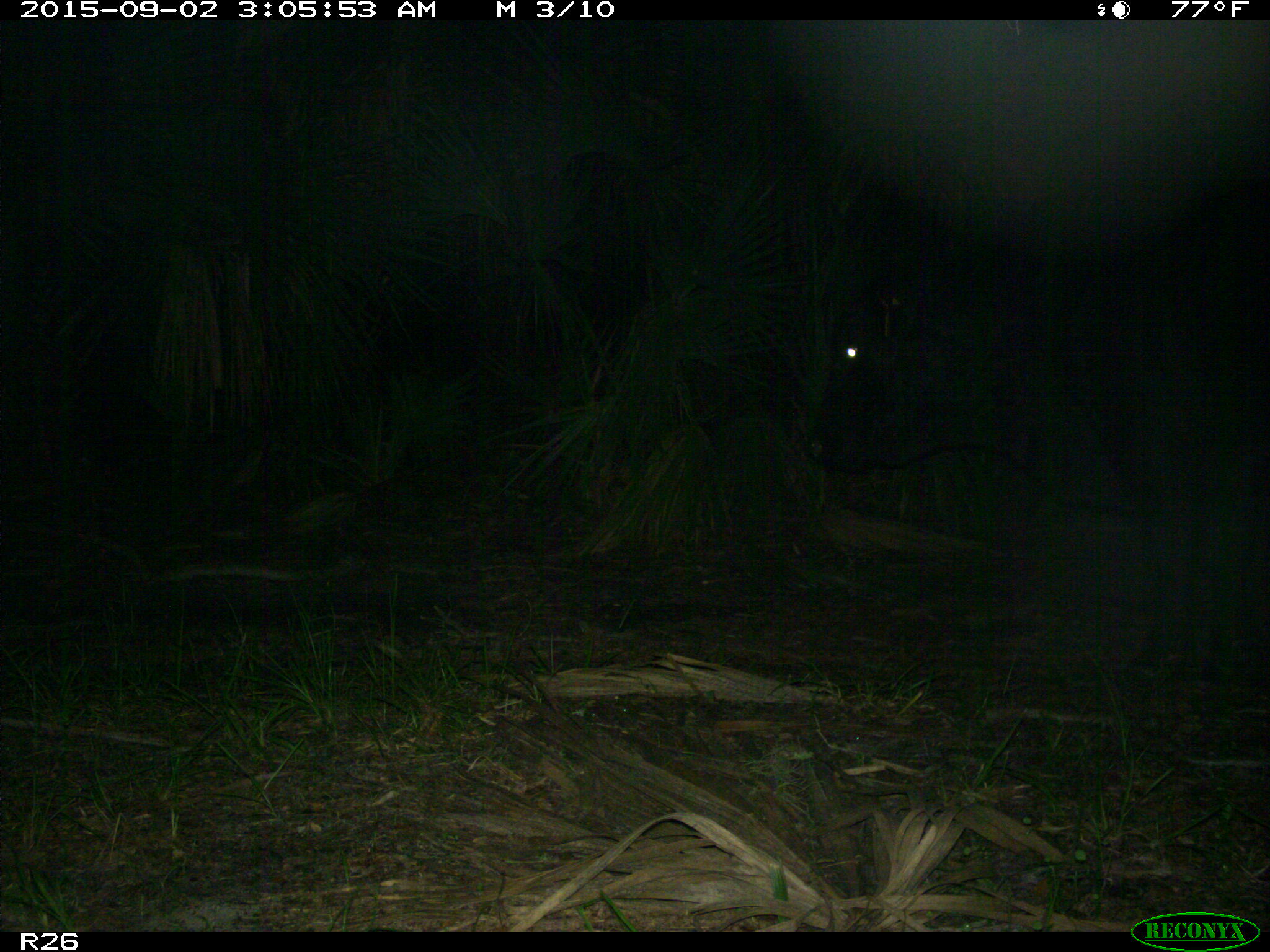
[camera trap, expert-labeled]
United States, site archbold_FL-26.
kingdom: Animalia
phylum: Chordata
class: Mammalia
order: Artiodactyla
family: Bovidae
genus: Bos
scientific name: Bos taurus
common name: domestic cow